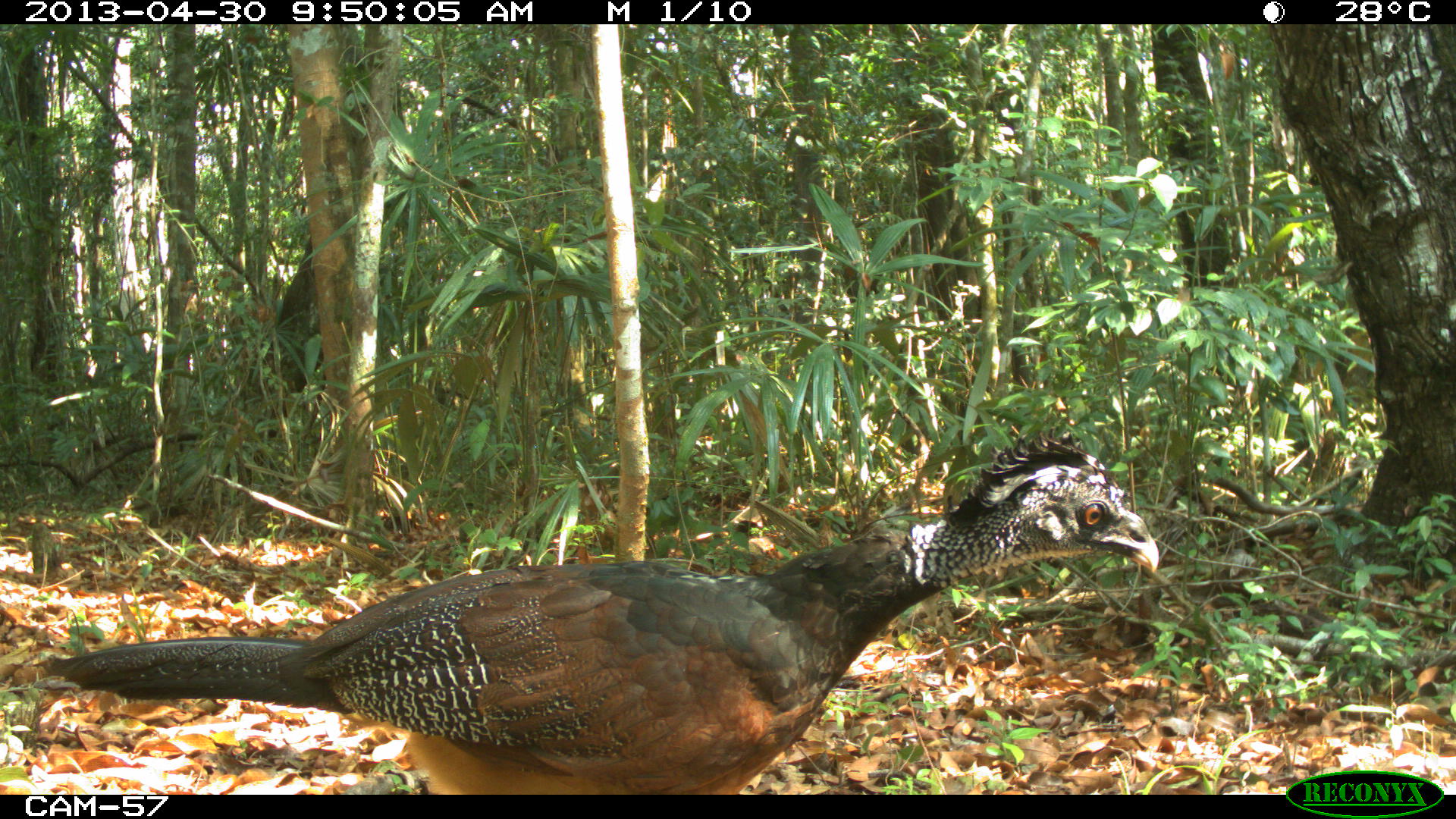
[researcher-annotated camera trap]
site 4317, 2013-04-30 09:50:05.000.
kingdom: Animalia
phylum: Chordata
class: Aves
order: Galliformes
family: Cracidae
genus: Crax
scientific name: Crax rubra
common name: great curassow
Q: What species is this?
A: Crax rubra (great curassow).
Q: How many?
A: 2.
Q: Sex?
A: Female.